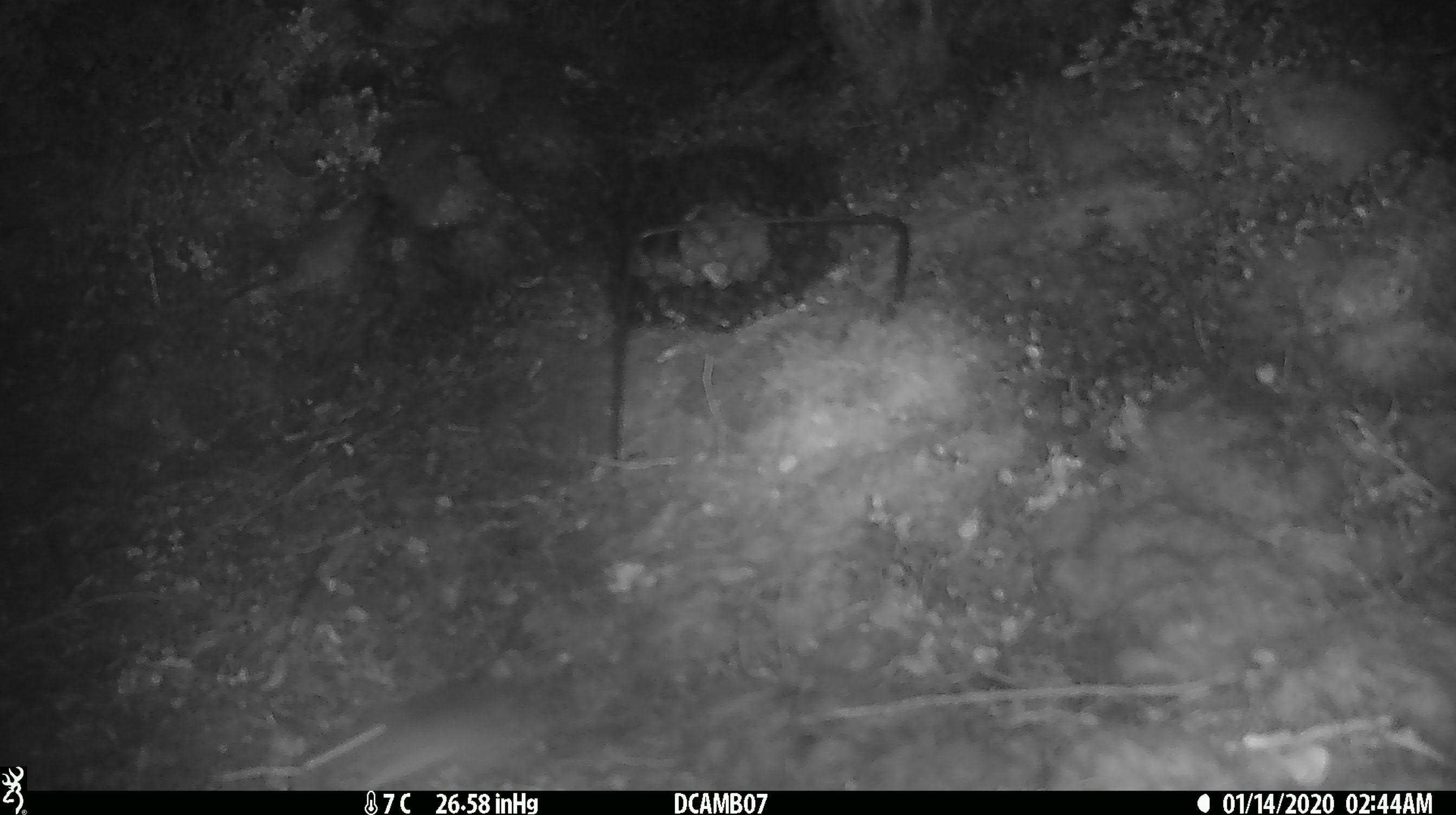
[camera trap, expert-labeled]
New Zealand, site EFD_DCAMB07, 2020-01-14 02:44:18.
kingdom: Animalia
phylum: Chordata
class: Mammalia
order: Rodentia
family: Muridae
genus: Mus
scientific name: Mus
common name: mouse